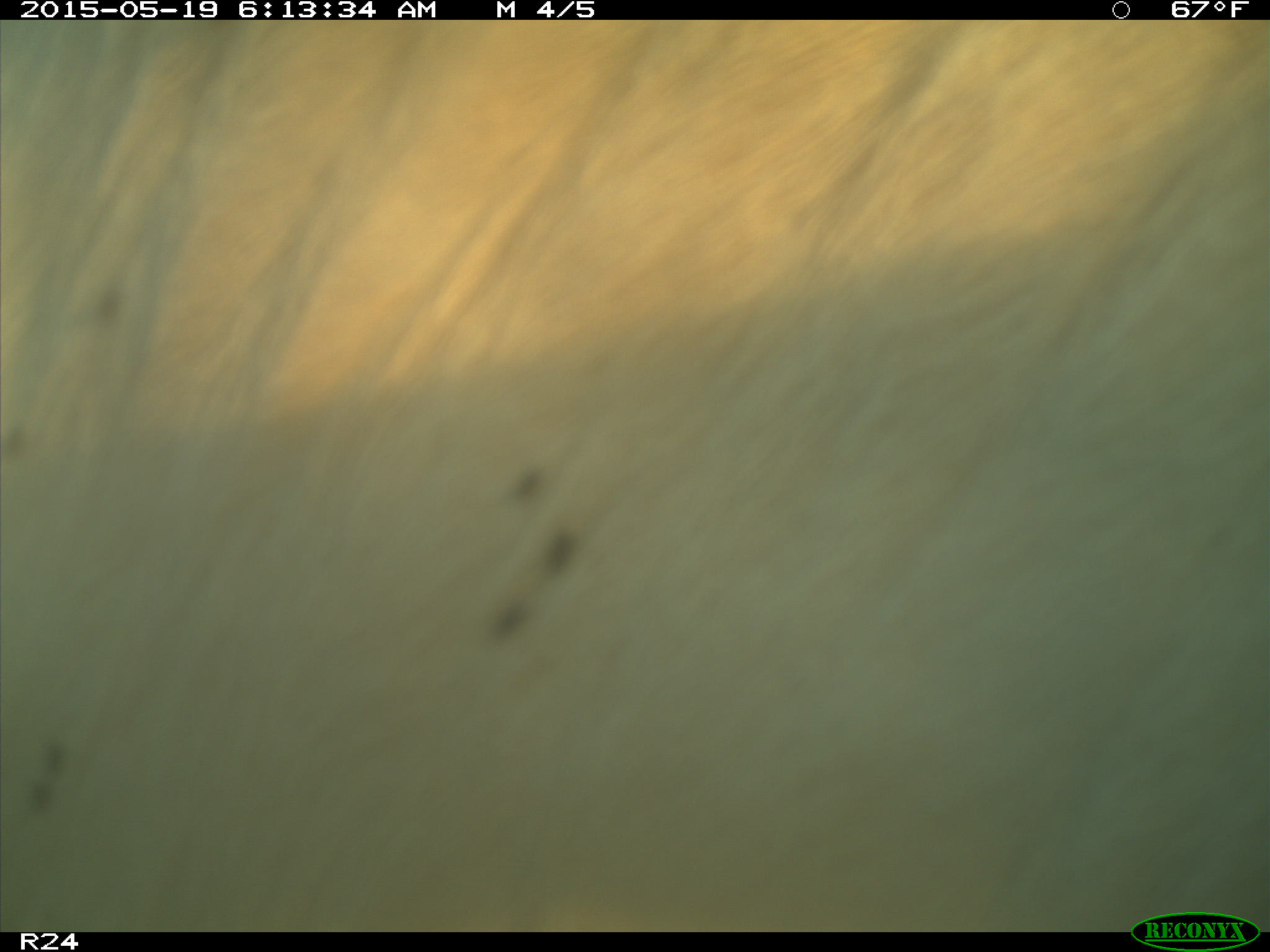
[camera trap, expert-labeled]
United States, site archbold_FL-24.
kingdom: Animalia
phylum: Chordata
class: Mammalia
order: Artiodactyla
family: Bovidae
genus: Bos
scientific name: Bos taurus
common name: domestic cow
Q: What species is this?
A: Bos taurus (domestic cow).